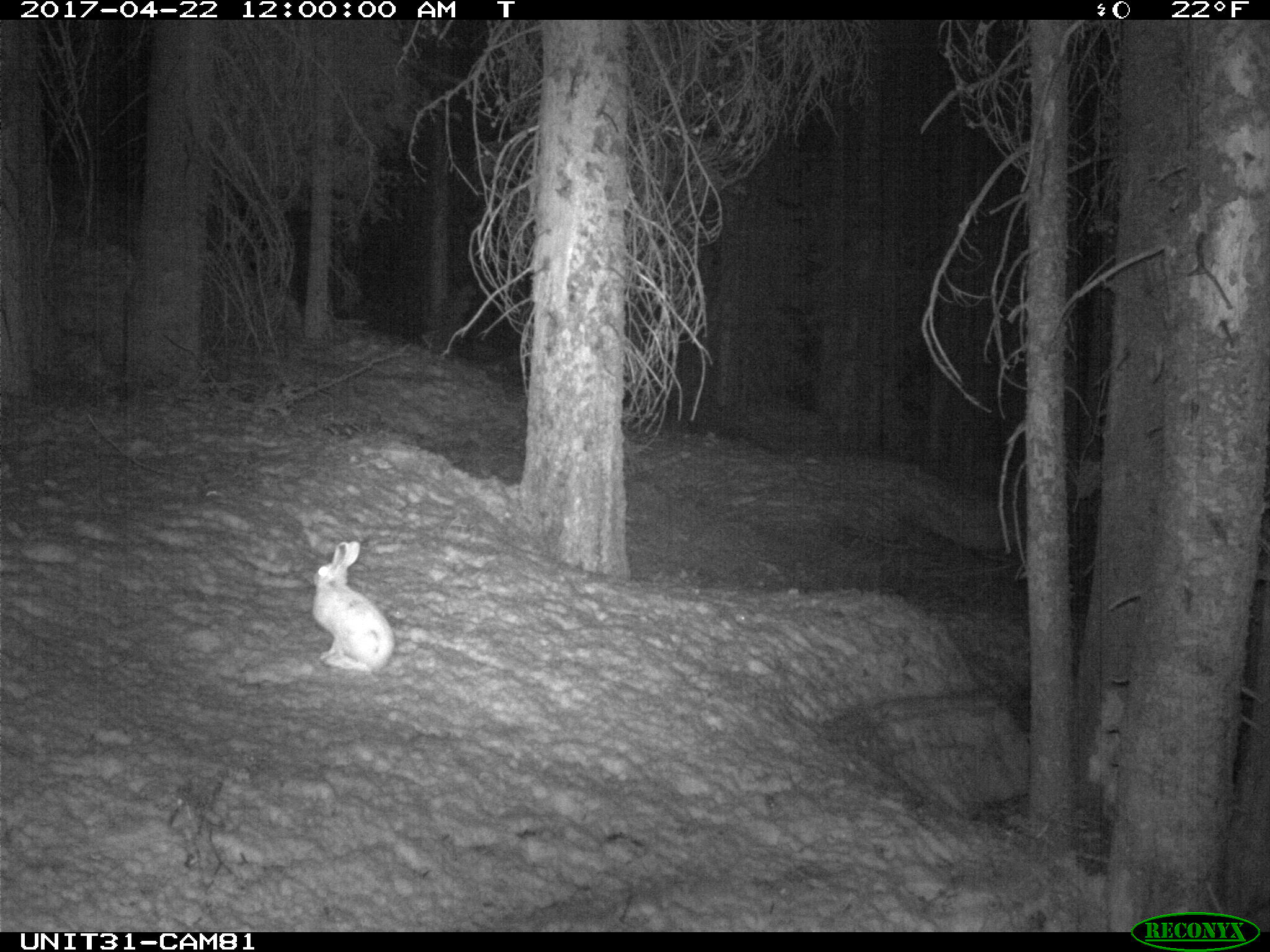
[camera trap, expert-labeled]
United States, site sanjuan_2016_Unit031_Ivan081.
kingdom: Animalia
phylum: Chordata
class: Mammalia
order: Lagomorpha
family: Leporidae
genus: Lepus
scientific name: Lepus americanus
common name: snowshoe hare